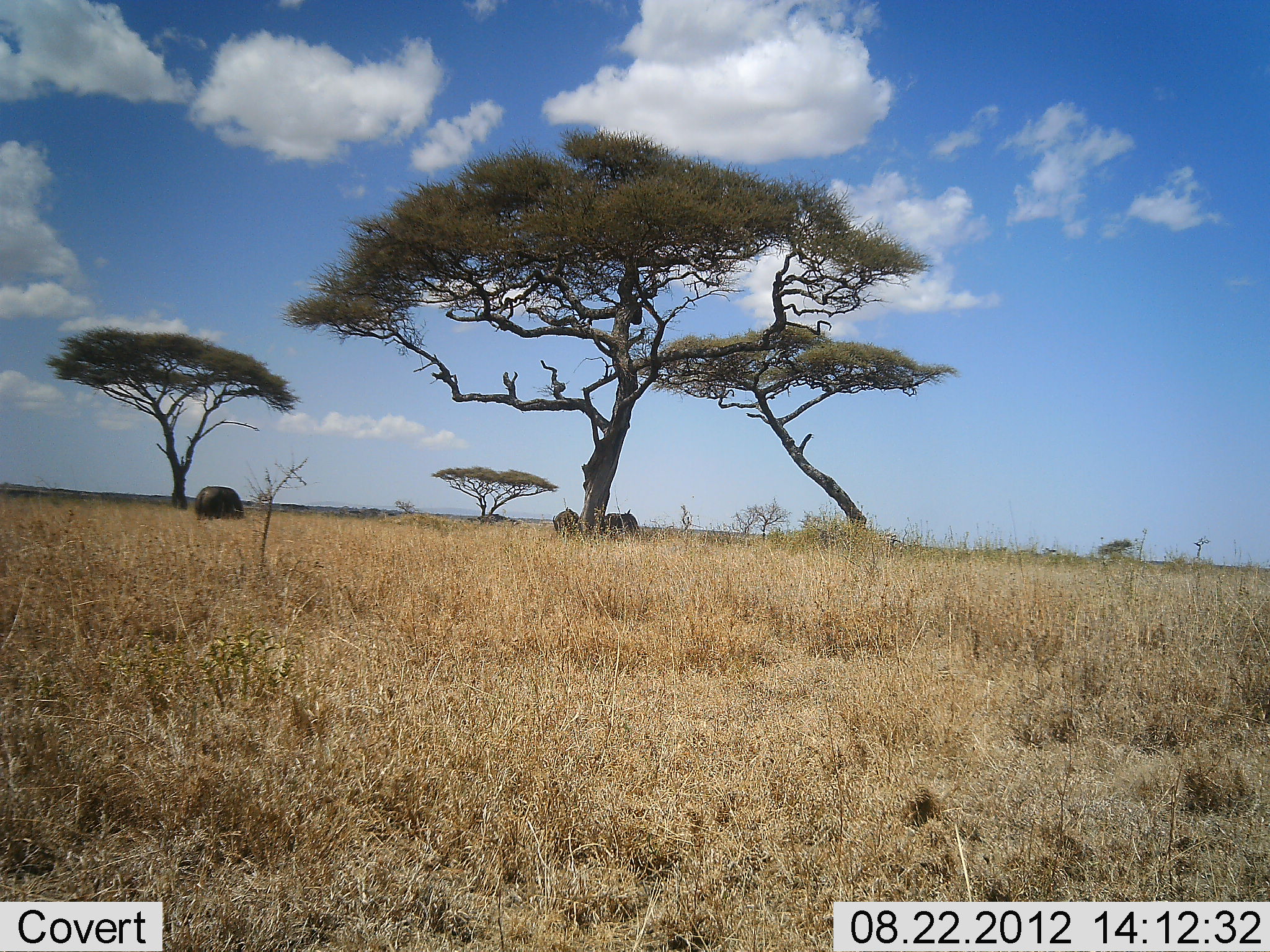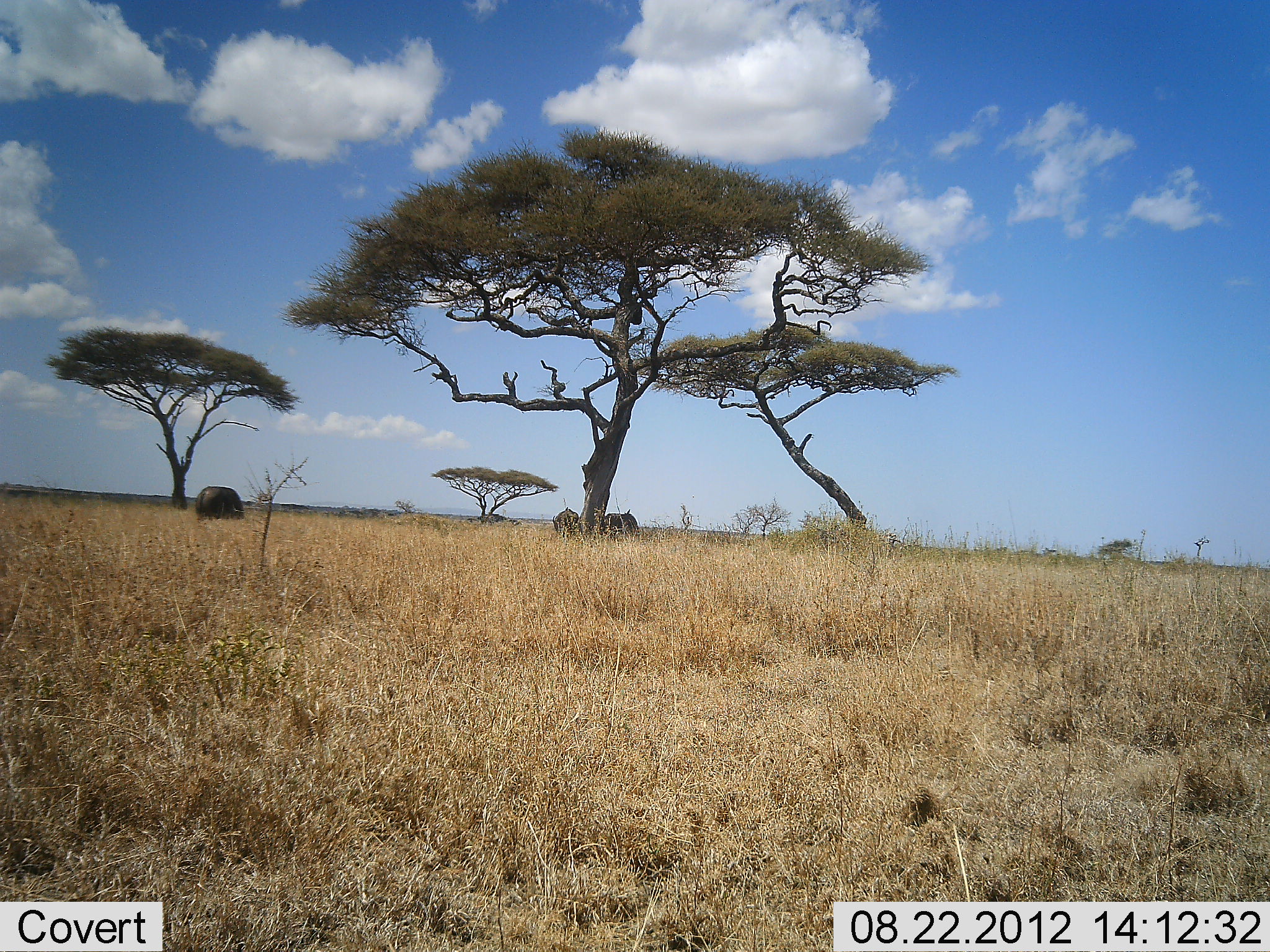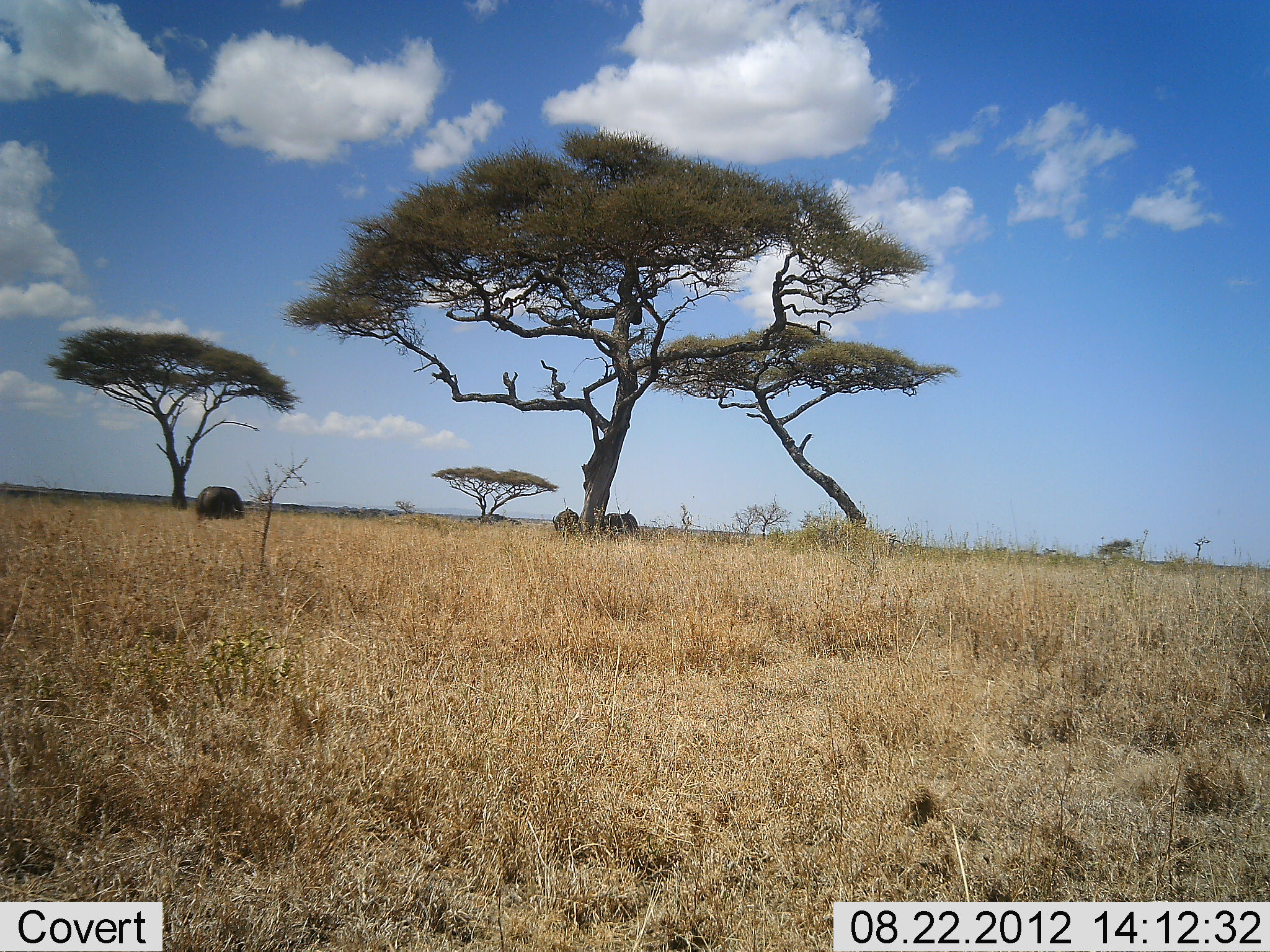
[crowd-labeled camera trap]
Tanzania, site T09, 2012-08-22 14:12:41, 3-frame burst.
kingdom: Animalia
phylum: Chordata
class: Mammalia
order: Artiodactyla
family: Bovidae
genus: Syncerus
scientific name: Syncerus caffer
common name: cape buffalo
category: buffalo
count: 3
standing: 60%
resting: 20%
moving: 0%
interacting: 0%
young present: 0%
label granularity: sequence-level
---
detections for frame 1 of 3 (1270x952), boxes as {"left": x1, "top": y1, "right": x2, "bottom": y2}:
animal: {"left": 193, "top": 485, "right": 246, "bottom": 521}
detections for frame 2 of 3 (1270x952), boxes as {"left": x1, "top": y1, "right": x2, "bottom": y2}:
animal: {"left": 195, "top": 486, "right": 246, "bottom": 526}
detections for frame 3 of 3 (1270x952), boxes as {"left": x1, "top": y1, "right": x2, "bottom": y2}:
animal: {"left": 194, "top": 486, "right": 247, "bottom": 527}